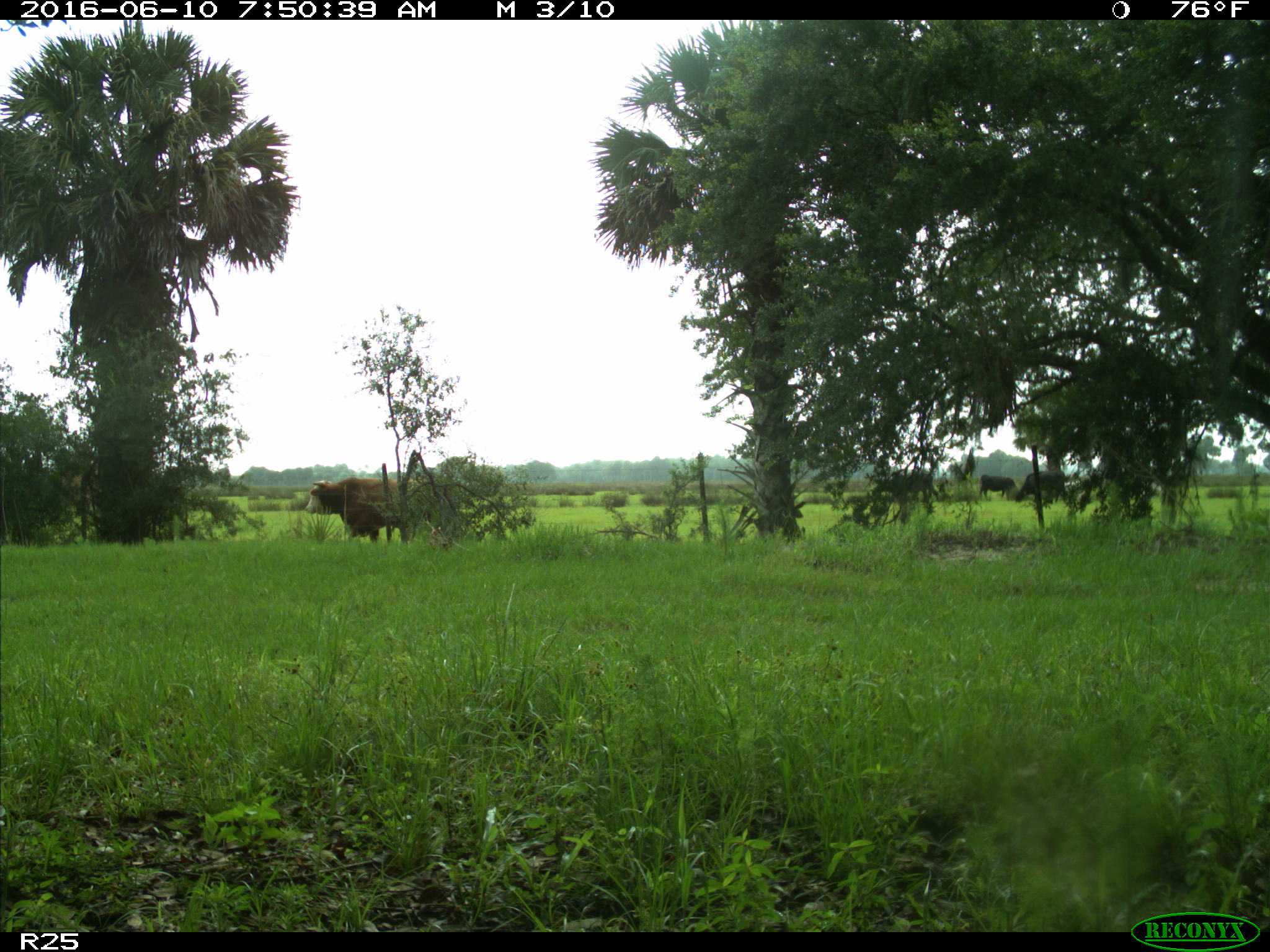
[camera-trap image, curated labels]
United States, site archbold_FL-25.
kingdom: Animalia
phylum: Chordata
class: Mammalia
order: Artiodactyla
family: Bovidae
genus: Bos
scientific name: Bos taurus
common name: domestic cow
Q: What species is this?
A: Bos taurus (domestic cow).